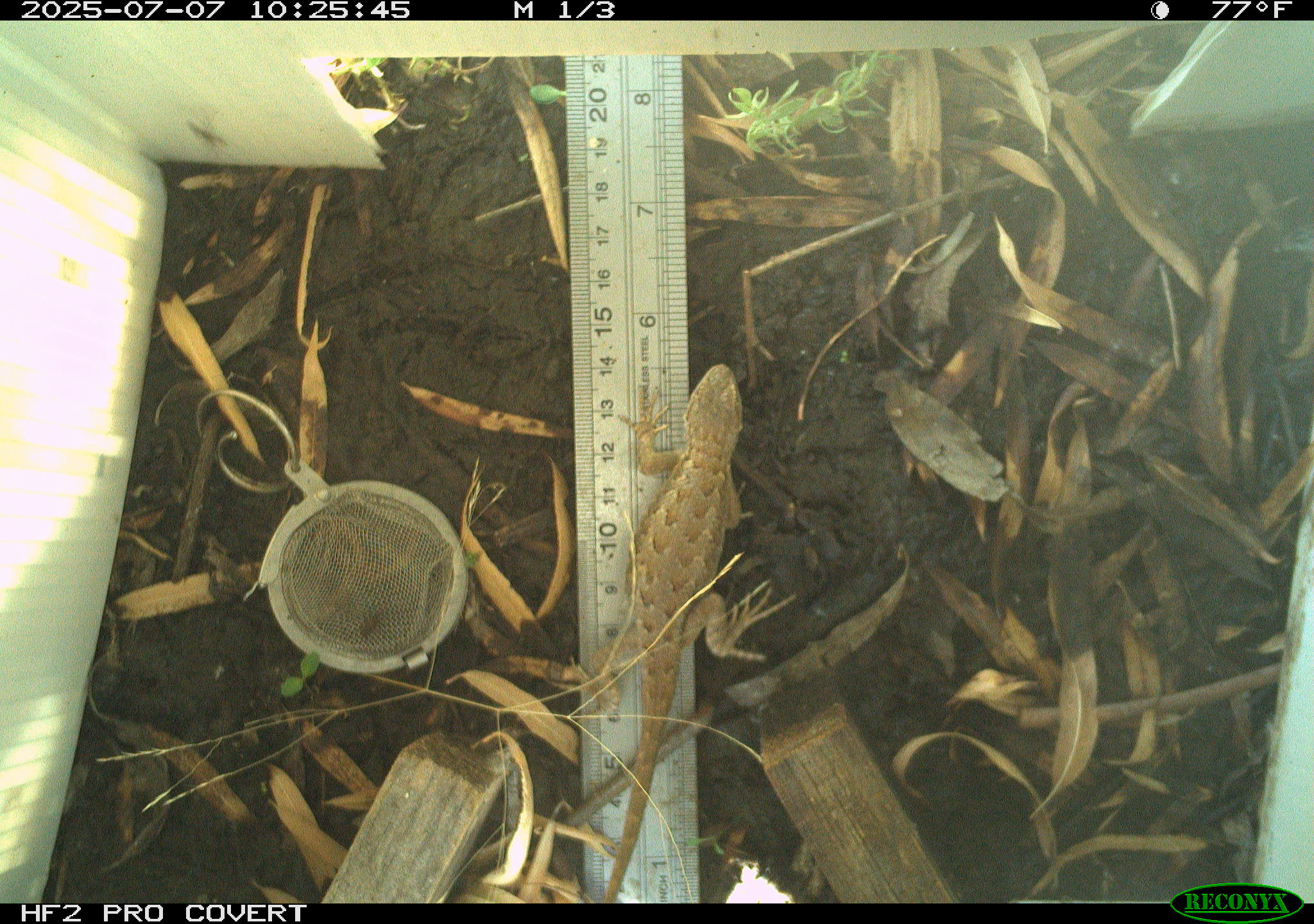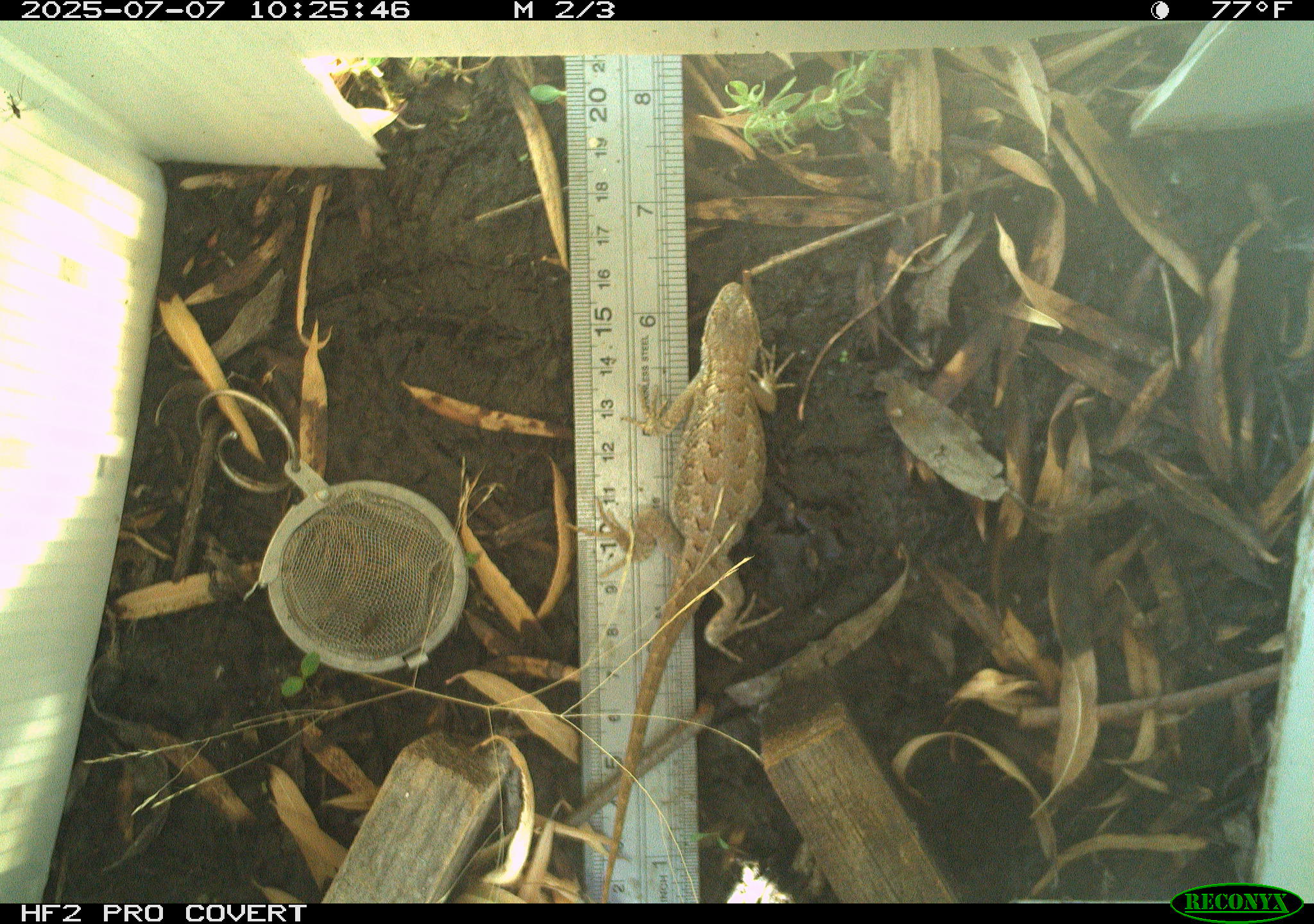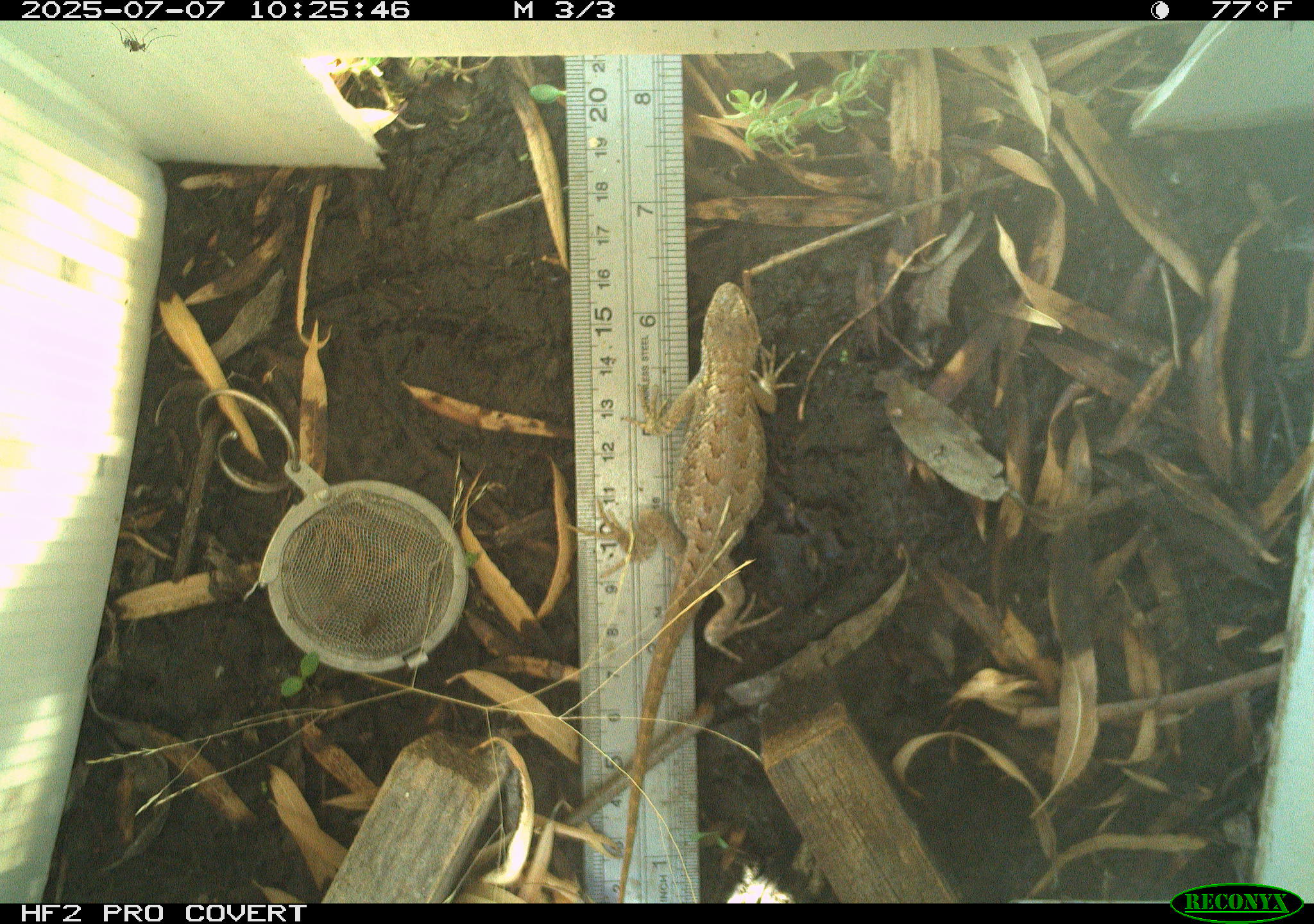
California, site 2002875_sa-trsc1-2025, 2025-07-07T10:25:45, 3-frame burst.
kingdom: Animalia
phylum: Chordata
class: Reptilia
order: Squamata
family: Phrynosomatidae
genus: Sceloporus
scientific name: Sceloporus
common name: spiny lizards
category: sceloporus species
Sceloporus species (spiny lizards) (Sceloporus).